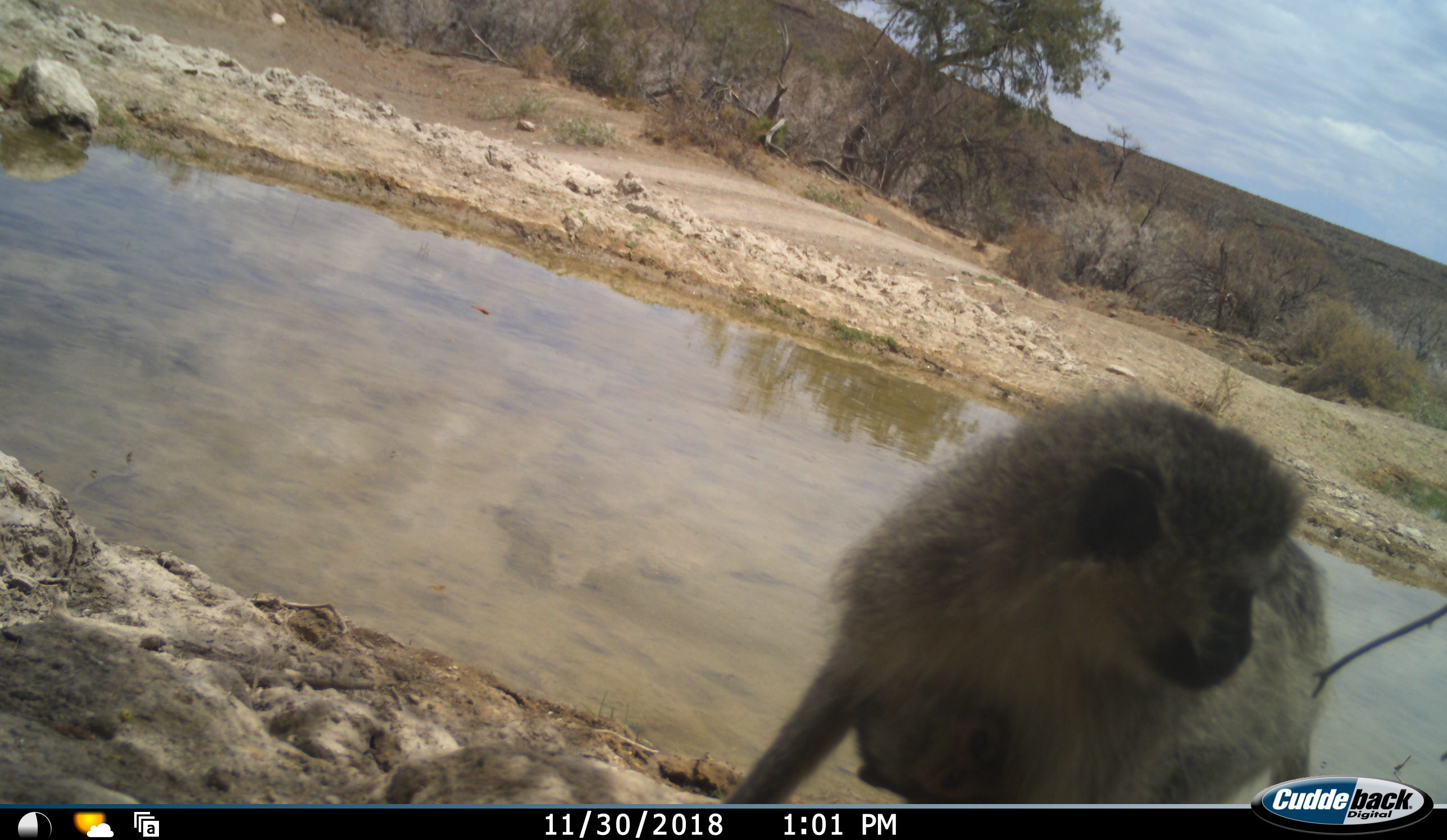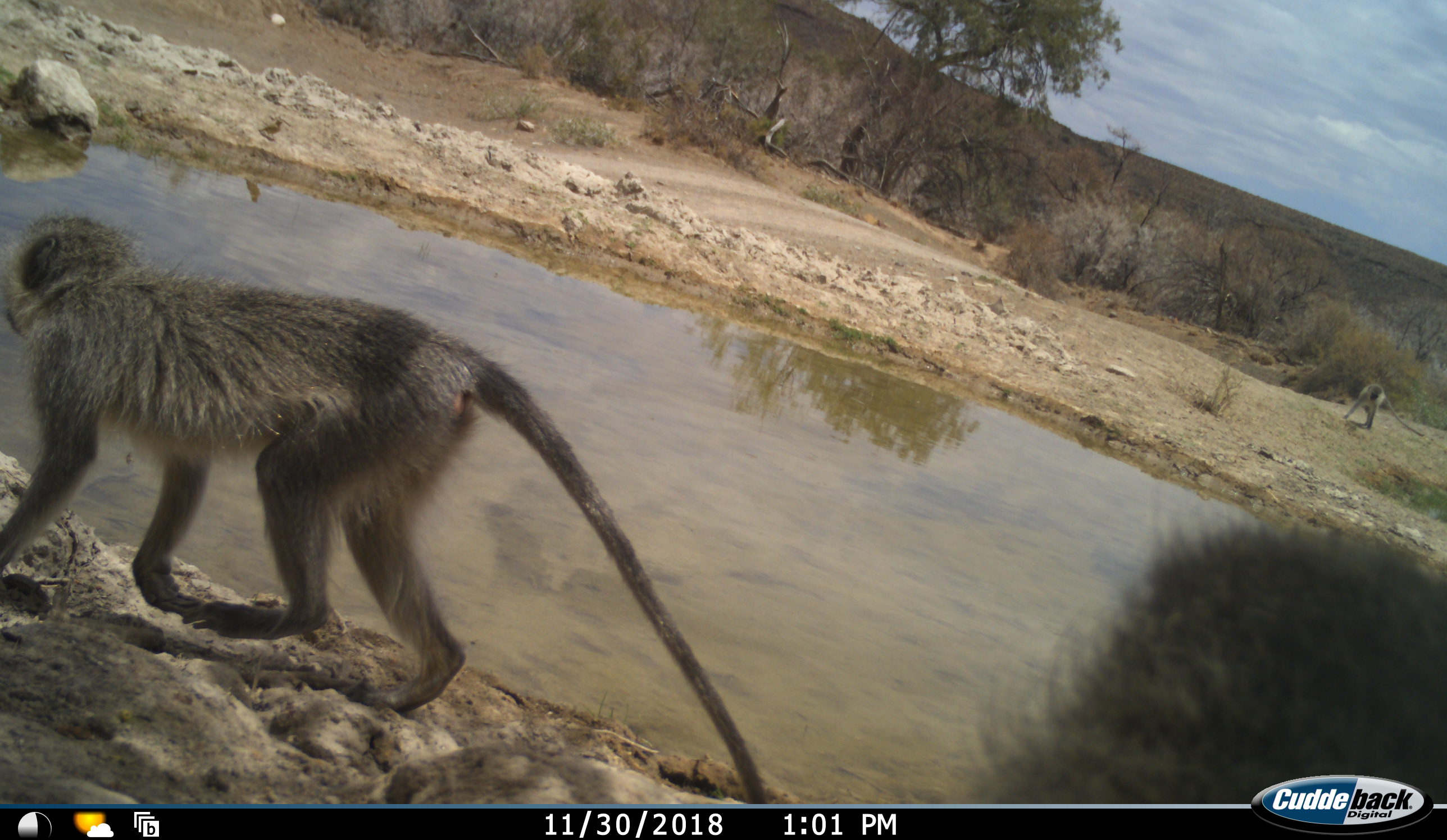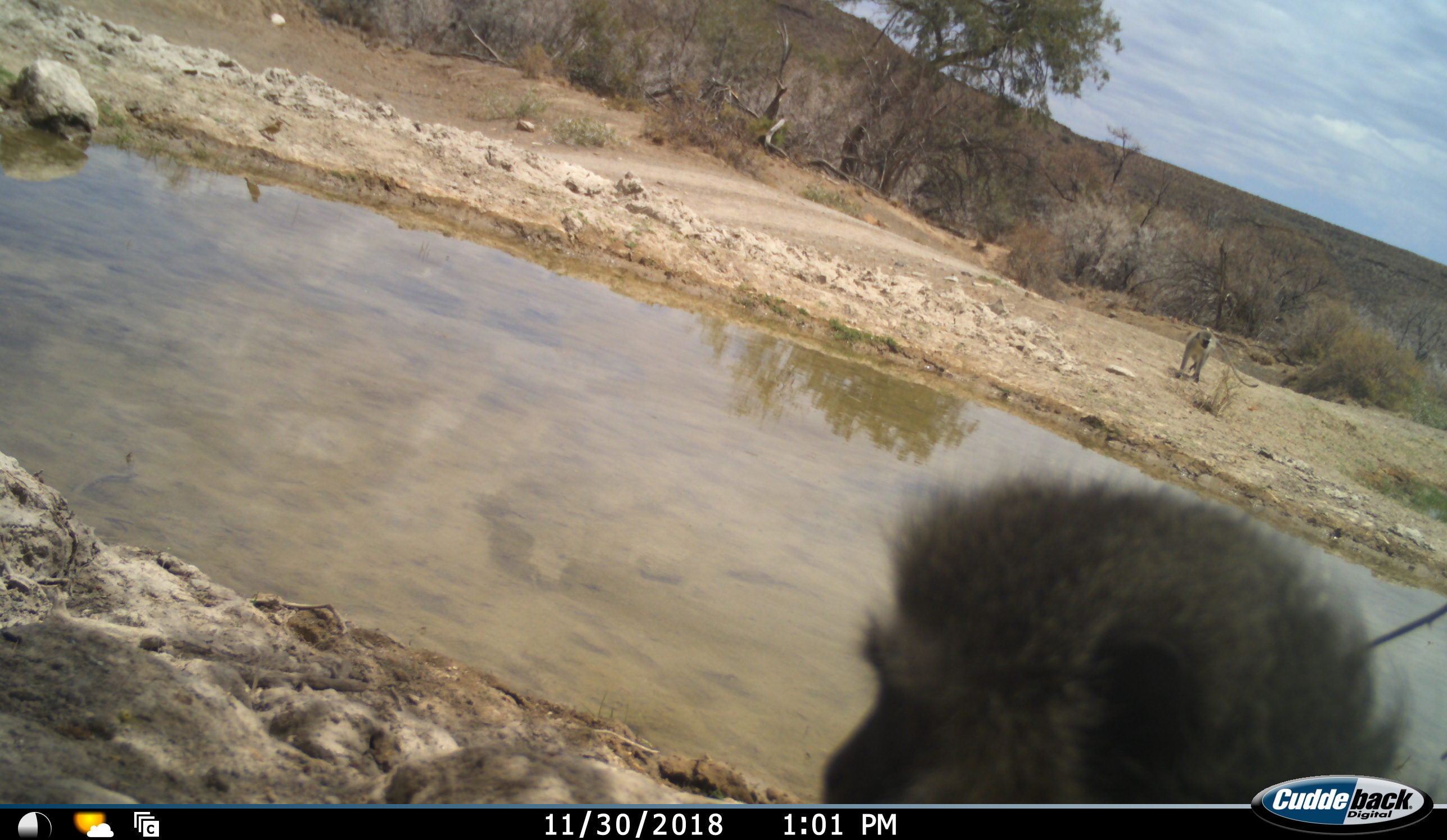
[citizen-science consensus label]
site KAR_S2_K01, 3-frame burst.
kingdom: Animalia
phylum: Chordata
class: Mammalia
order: Primates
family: Cercopithecidae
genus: Chlorocebus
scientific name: Chlorocebus pygerythrus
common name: vervet monkey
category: monkeyvervet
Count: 3.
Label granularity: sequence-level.